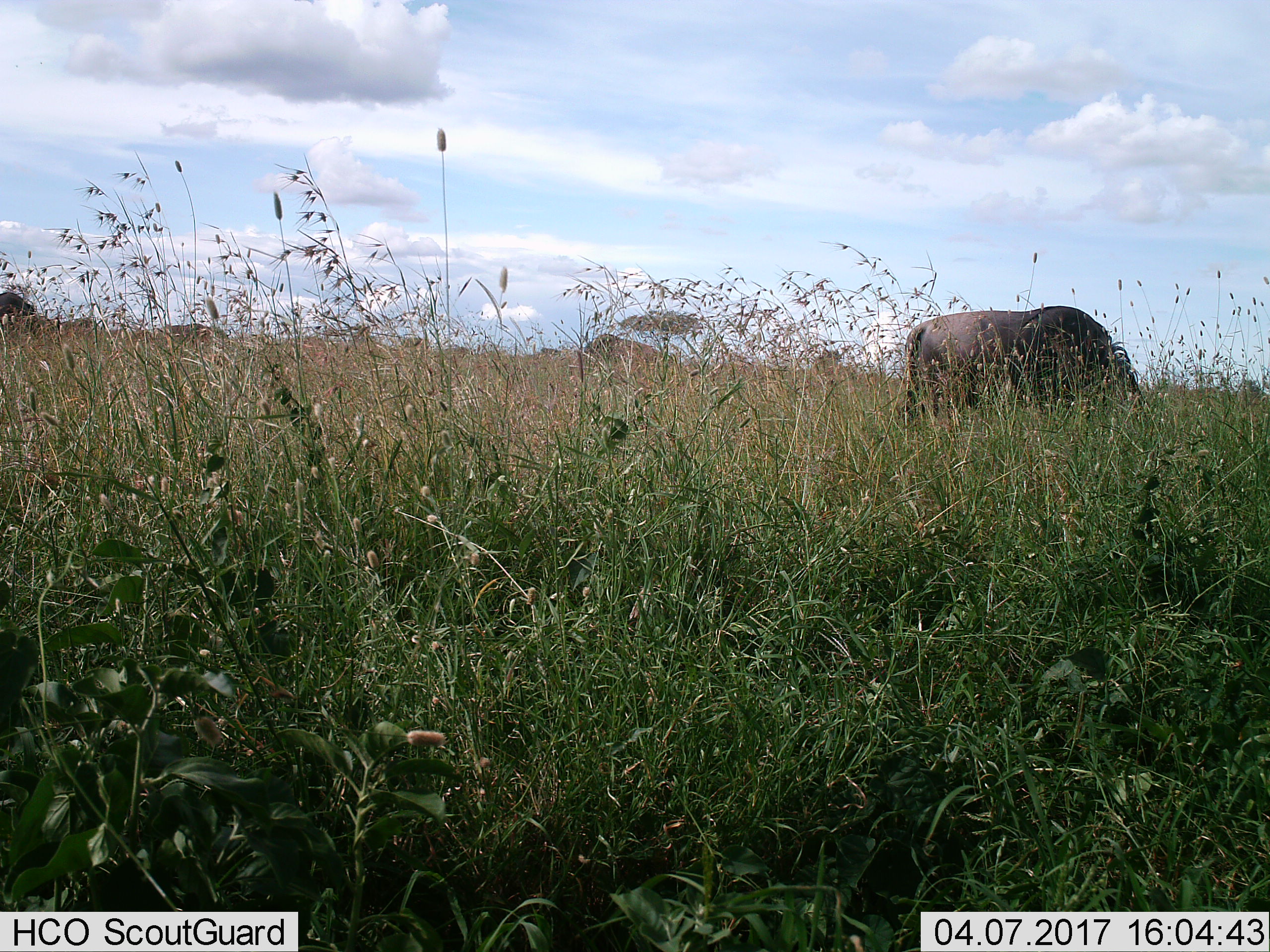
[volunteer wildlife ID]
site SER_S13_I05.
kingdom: Animalia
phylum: Chordata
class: Mammalia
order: Artiodactyla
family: Bovidae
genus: Connochaetes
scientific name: Connochaetes taurinus taurinus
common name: blue wildebeest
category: wildebeestblue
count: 1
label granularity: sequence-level